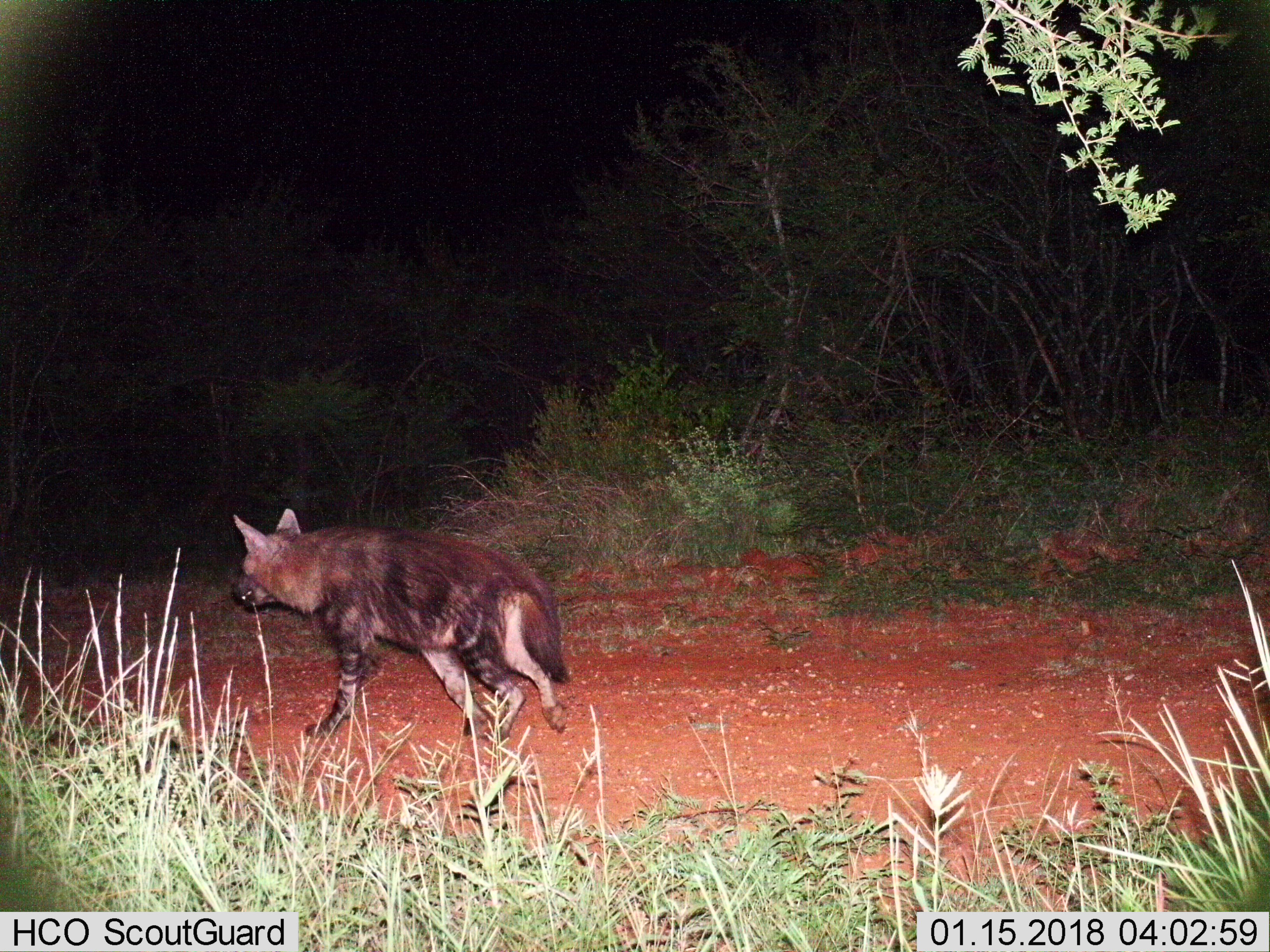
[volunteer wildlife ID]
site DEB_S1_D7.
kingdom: Animalia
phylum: Chordata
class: Mammalia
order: Carnivora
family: Hyaenidae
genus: Parahyaena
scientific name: Parahyaena brunnea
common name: brown hyena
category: hyenabrown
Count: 1.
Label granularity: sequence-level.